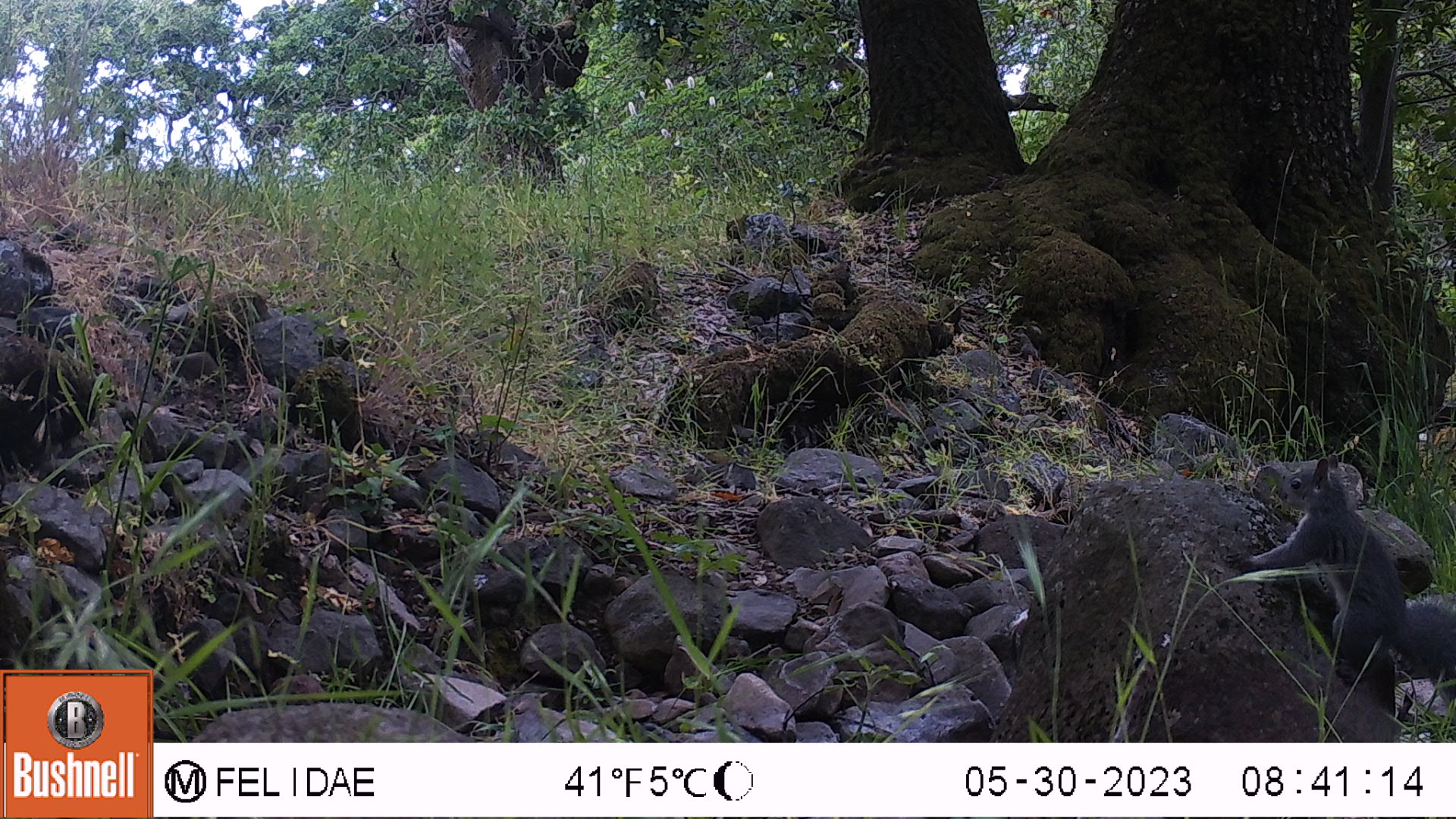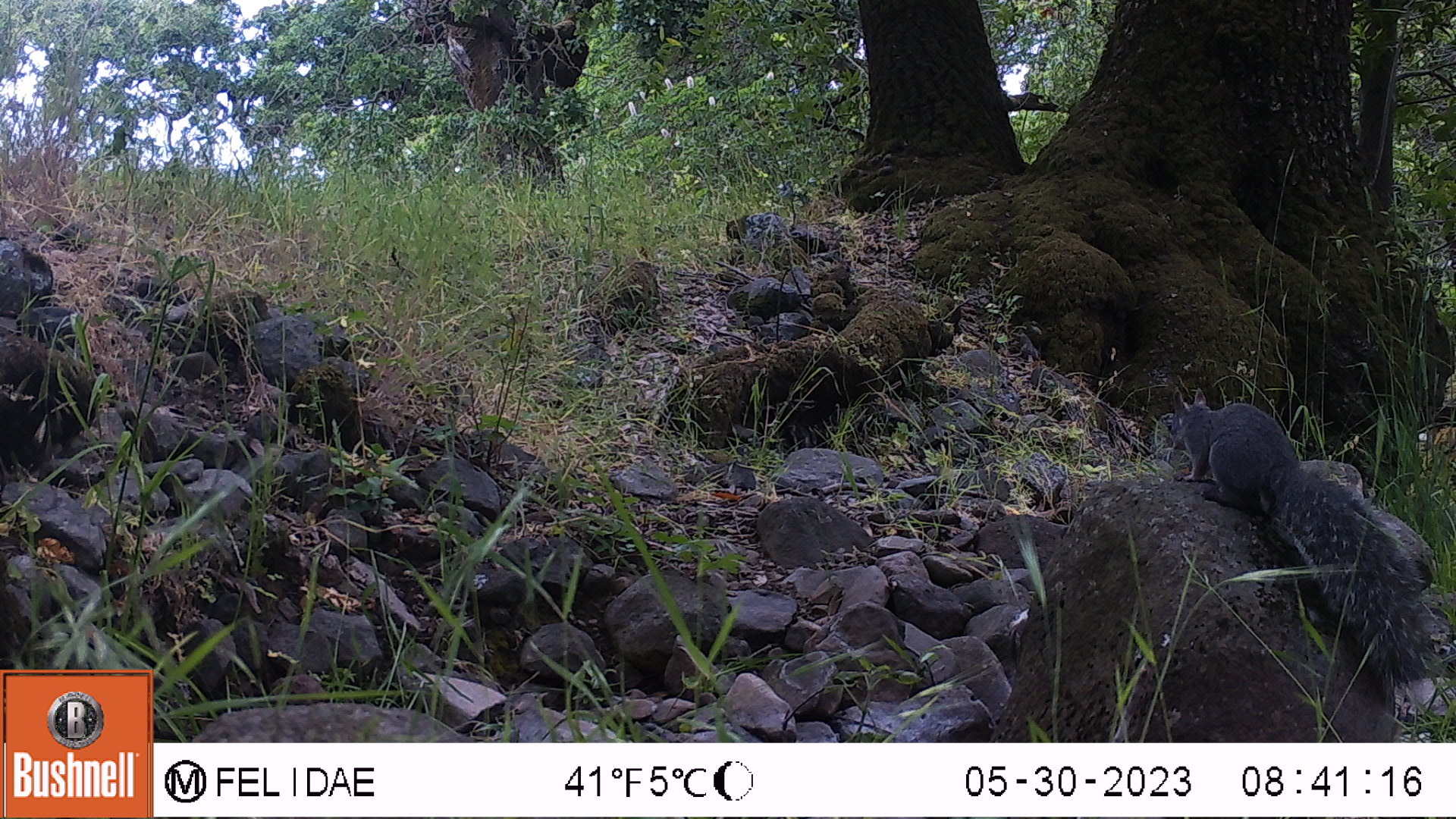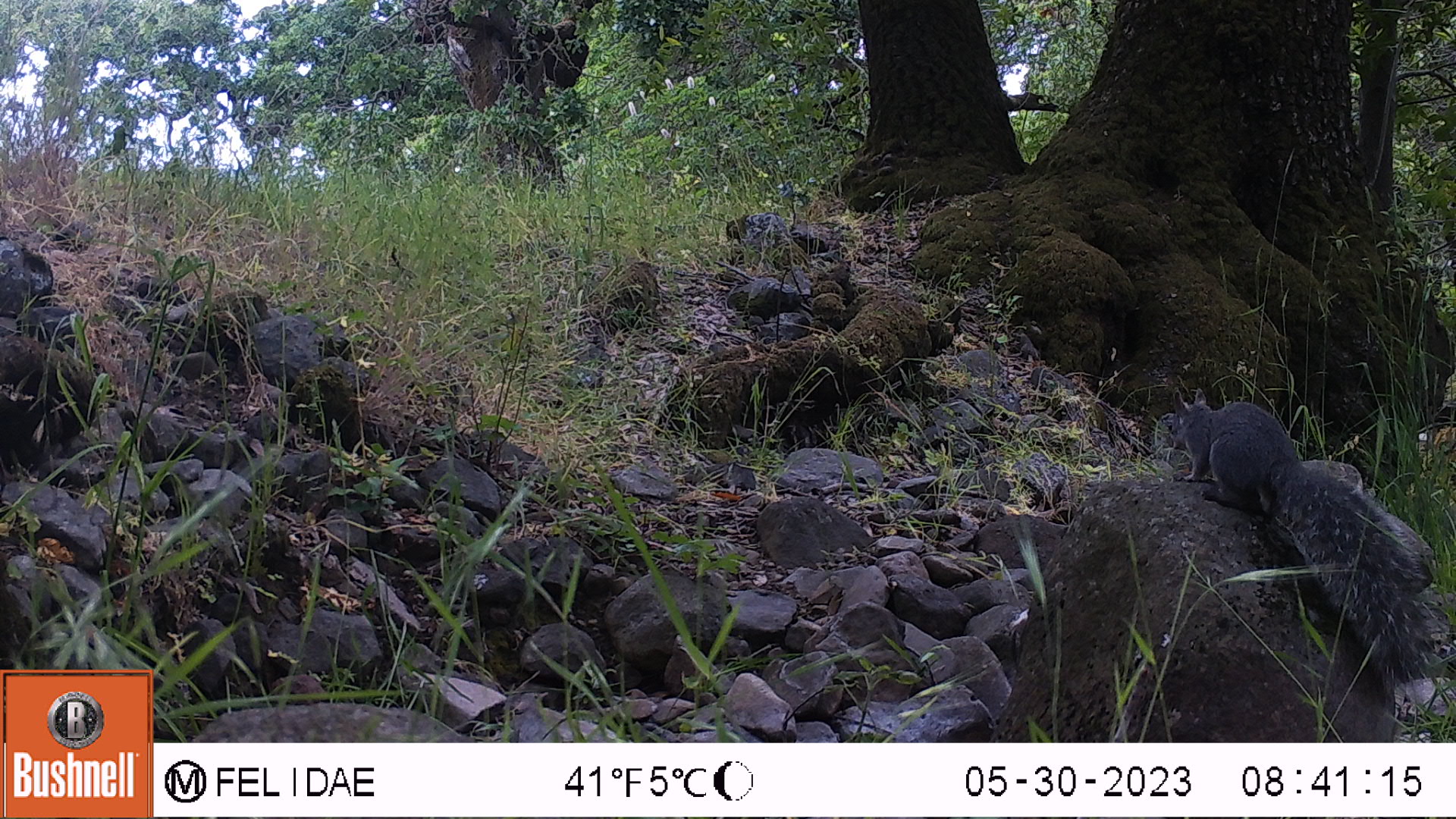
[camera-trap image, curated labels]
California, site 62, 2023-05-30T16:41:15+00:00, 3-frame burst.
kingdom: Animalia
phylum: Chordata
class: Mammalia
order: Rodentia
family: Sciuridae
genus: Sciurus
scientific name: Sciurus griseus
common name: western gray squirrel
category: western grey squirrel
Western grey squirrel (western gray squirrel) (Sciurus griseus).